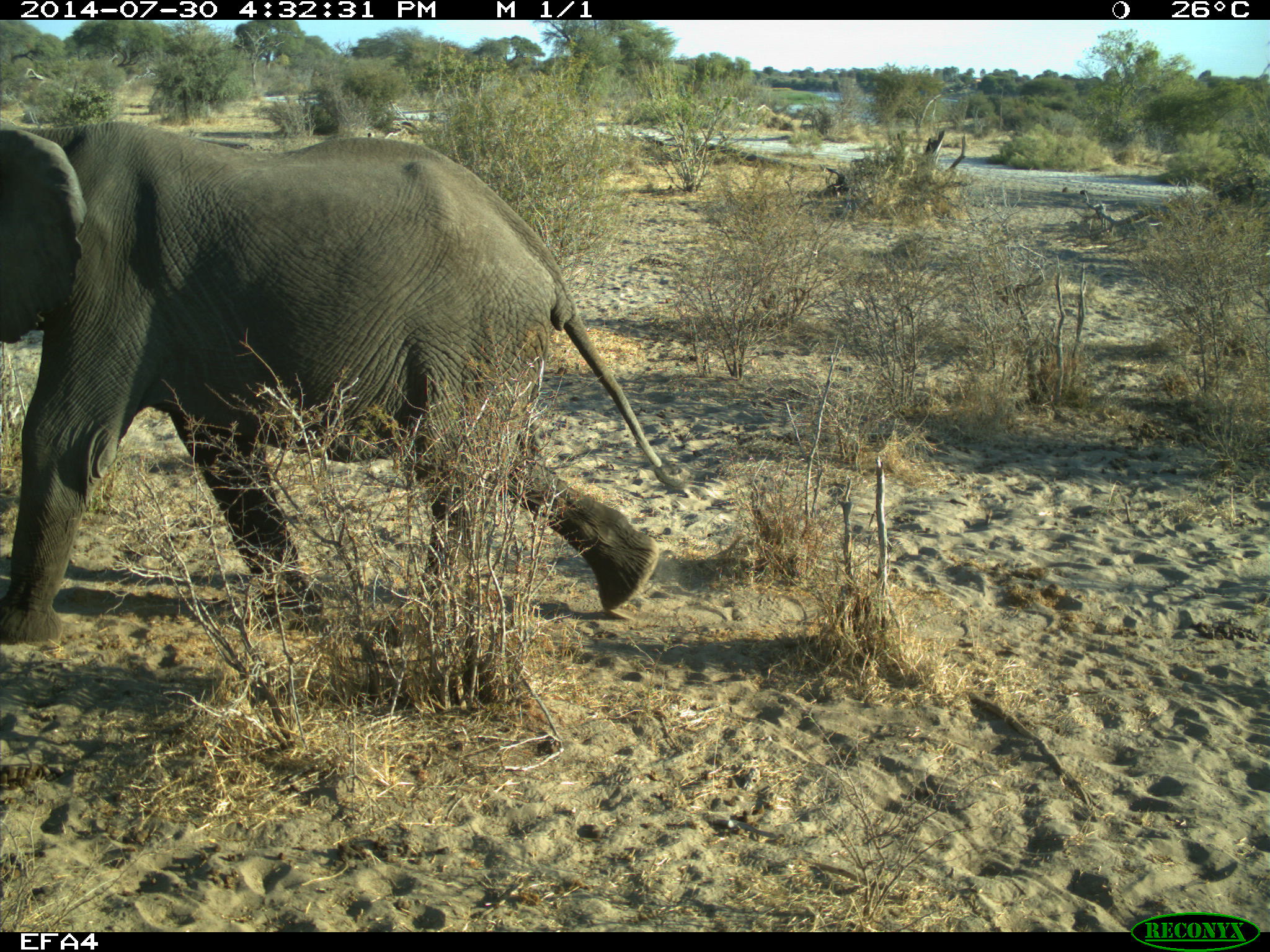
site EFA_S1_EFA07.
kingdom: Animalia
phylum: Chordata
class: Mammalia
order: Proboscidea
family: Elephantidae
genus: Loxodonta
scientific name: Loxodonta africana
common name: african bush elephant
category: elephant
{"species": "elephant (african bush elephant) (Loxodonta africana)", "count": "1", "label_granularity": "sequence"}